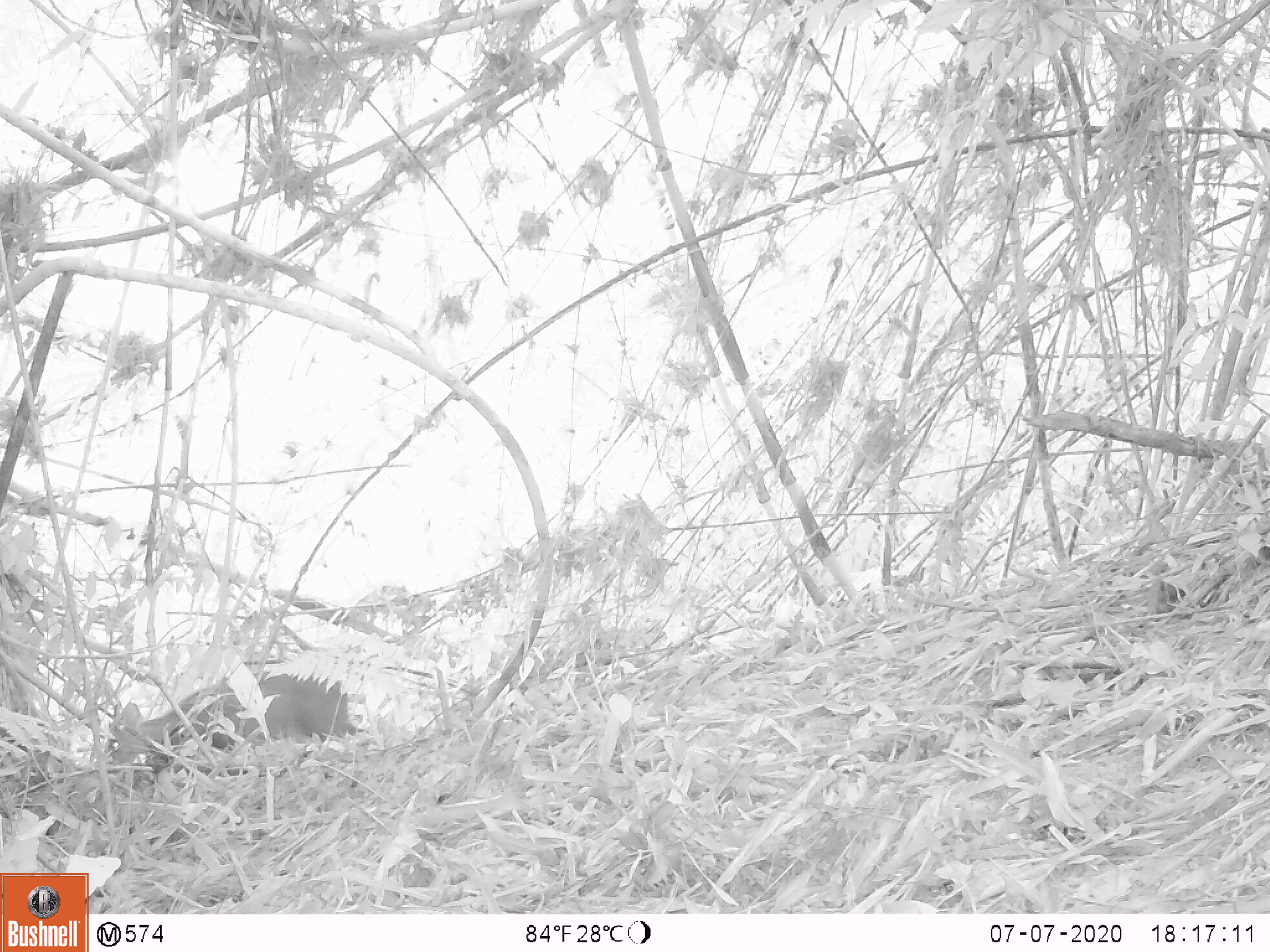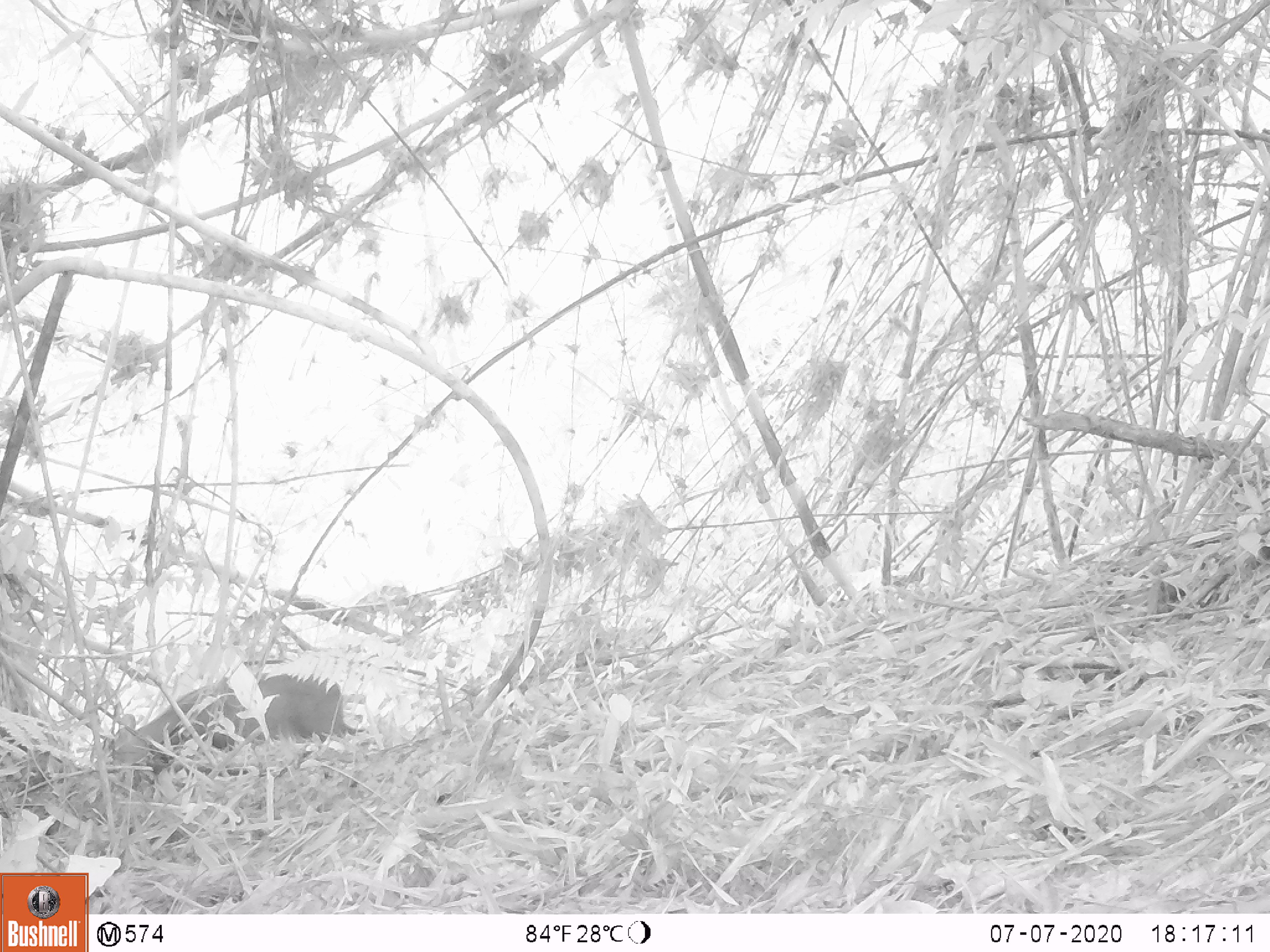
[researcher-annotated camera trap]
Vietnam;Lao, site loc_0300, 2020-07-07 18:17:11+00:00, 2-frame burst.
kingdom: Animalia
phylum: Chordata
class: Mammalia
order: Artiodactyla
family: Cervidae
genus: Muntiacus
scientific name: Muntiacus rooseveltorum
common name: roosevelt's muntjac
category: roosevelts muntjac group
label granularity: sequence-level